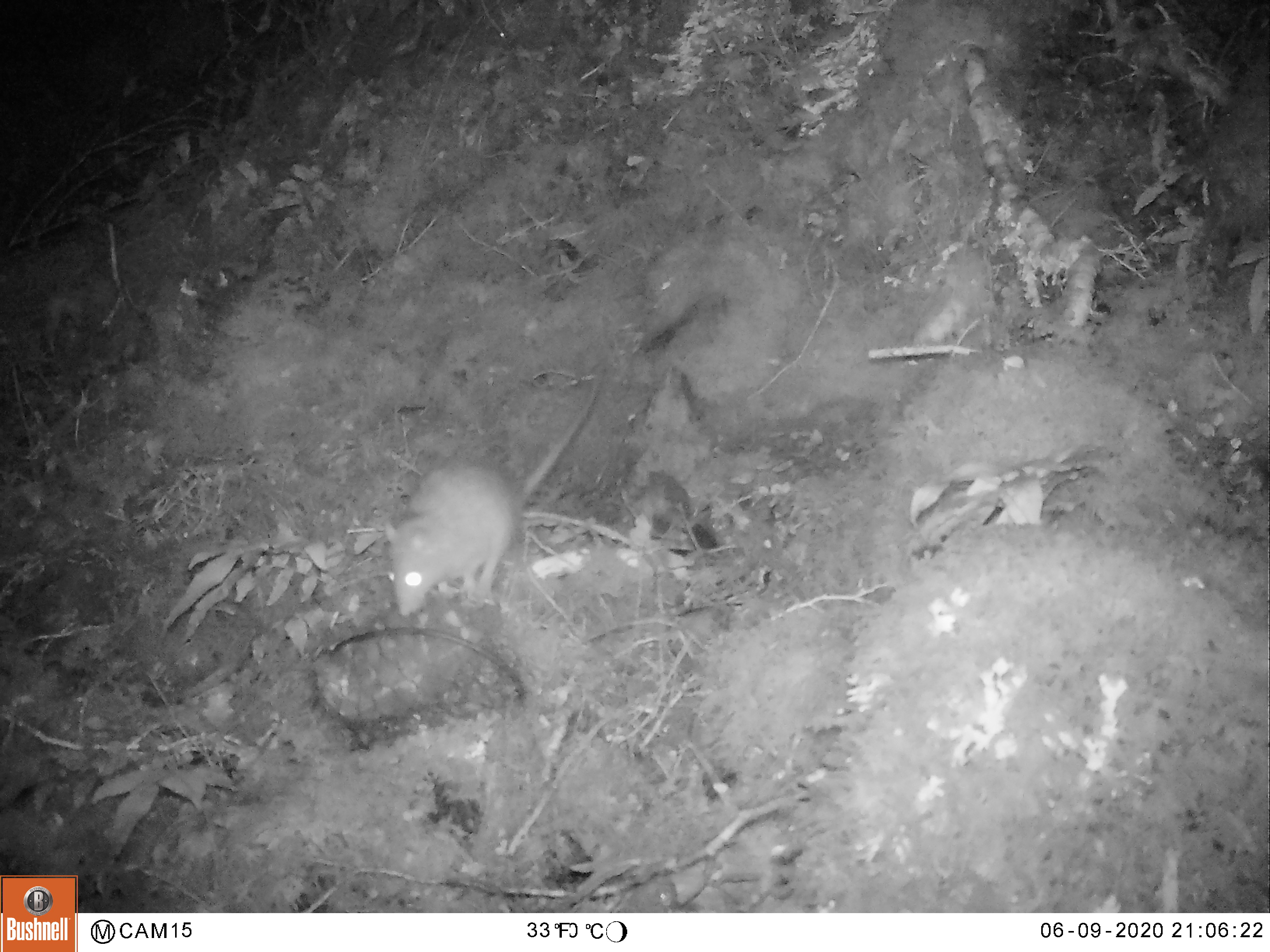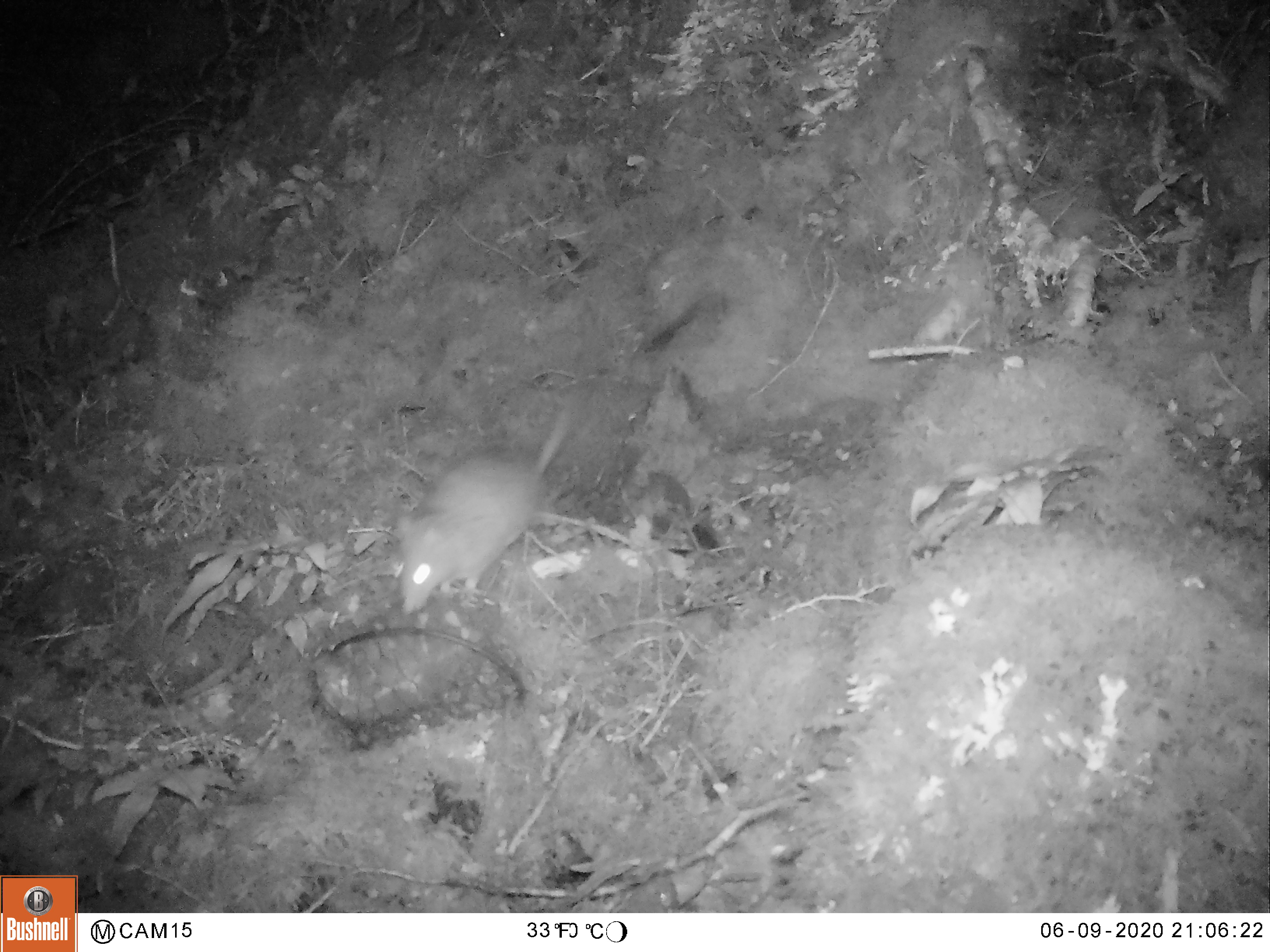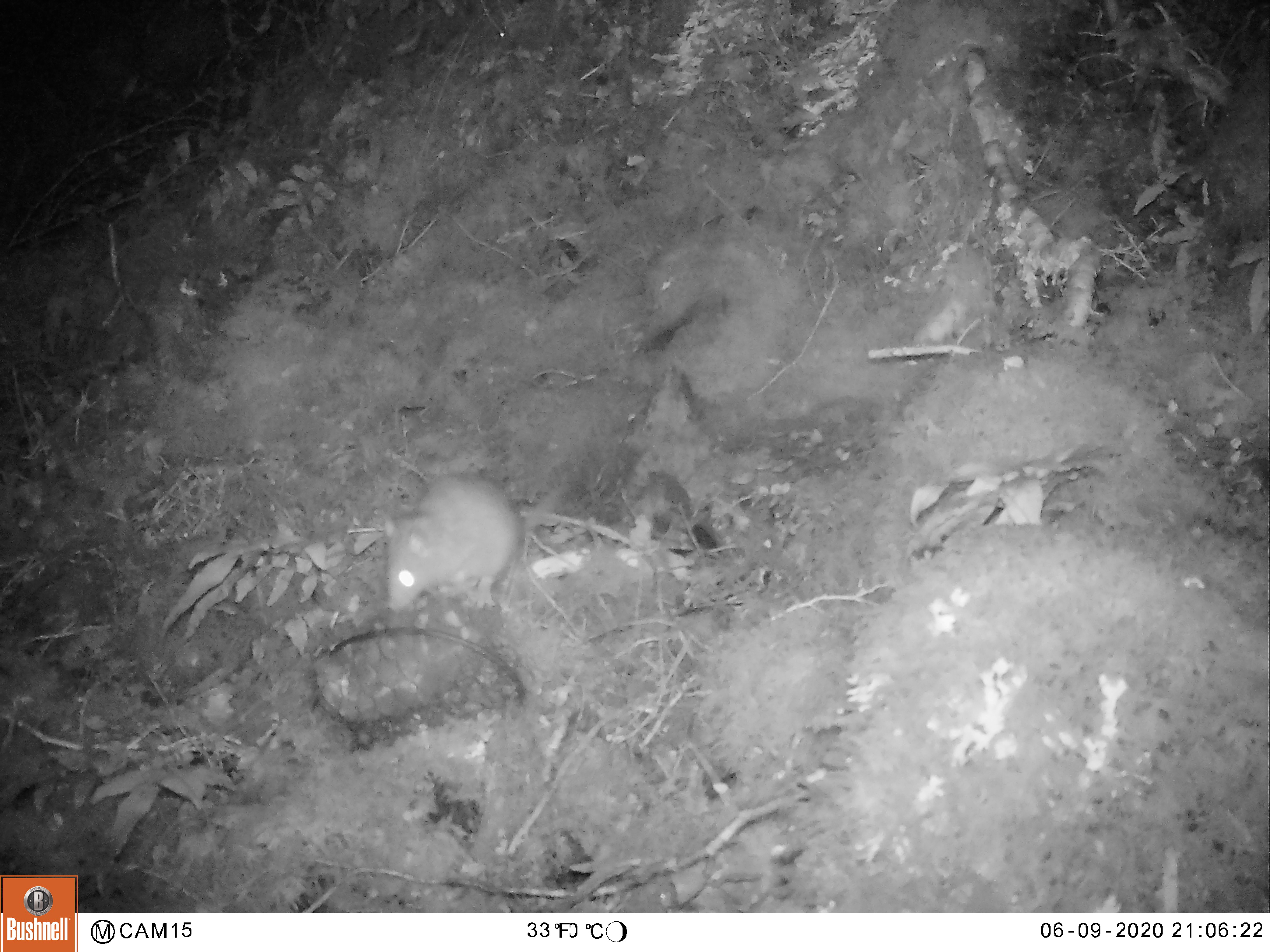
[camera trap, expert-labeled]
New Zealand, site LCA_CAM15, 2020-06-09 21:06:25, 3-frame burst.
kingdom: Animalia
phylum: Chordata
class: Mammalia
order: Rodentia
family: Muridae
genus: Rattus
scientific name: Rattus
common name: rat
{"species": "rat (Rattus)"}